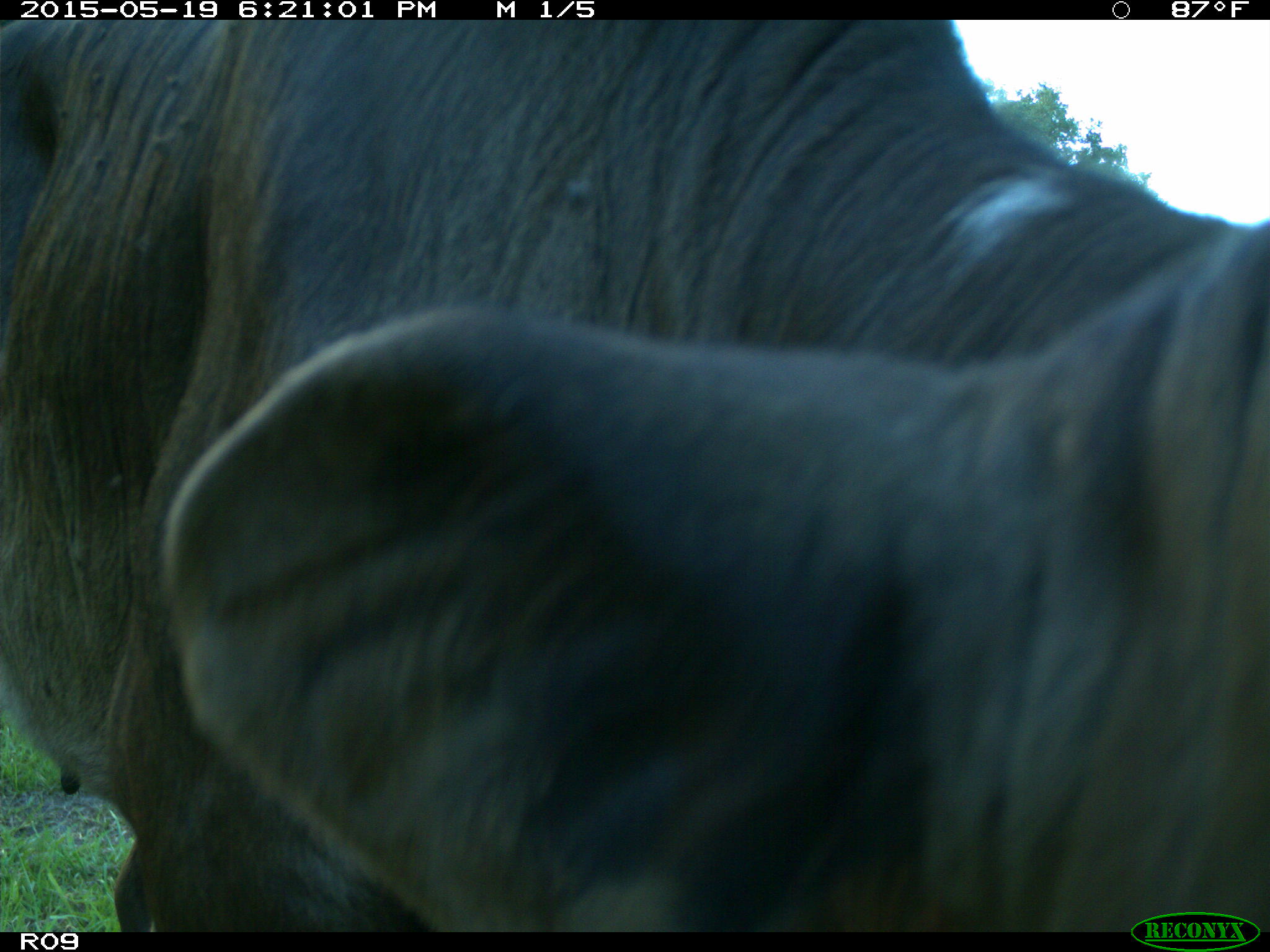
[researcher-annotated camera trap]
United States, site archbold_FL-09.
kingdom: Animalia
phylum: Chordata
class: Mammalia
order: Artiodactyla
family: Bovidae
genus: Bos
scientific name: Bos taurus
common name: domestic cow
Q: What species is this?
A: Bos taurus (domestic cow).